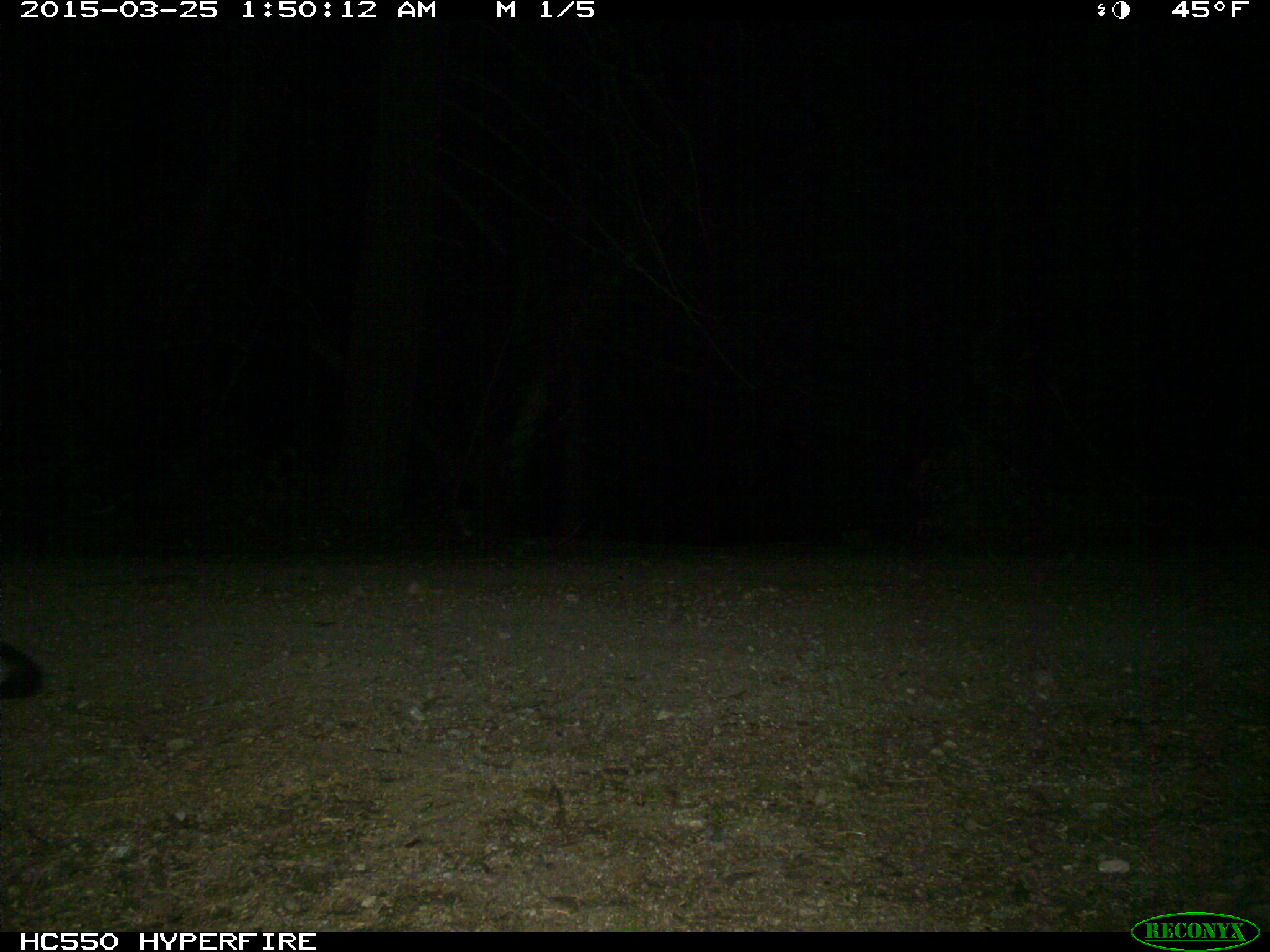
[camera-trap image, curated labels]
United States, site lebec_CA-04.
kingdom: Animalia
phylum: Chordata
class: Mammalia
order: Carnivora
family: Canidae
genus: Urocyon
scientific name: Urocyon cinereoargenteus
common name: gray fox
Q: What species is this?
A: Urocyon cinereoargenteus (gray fox).